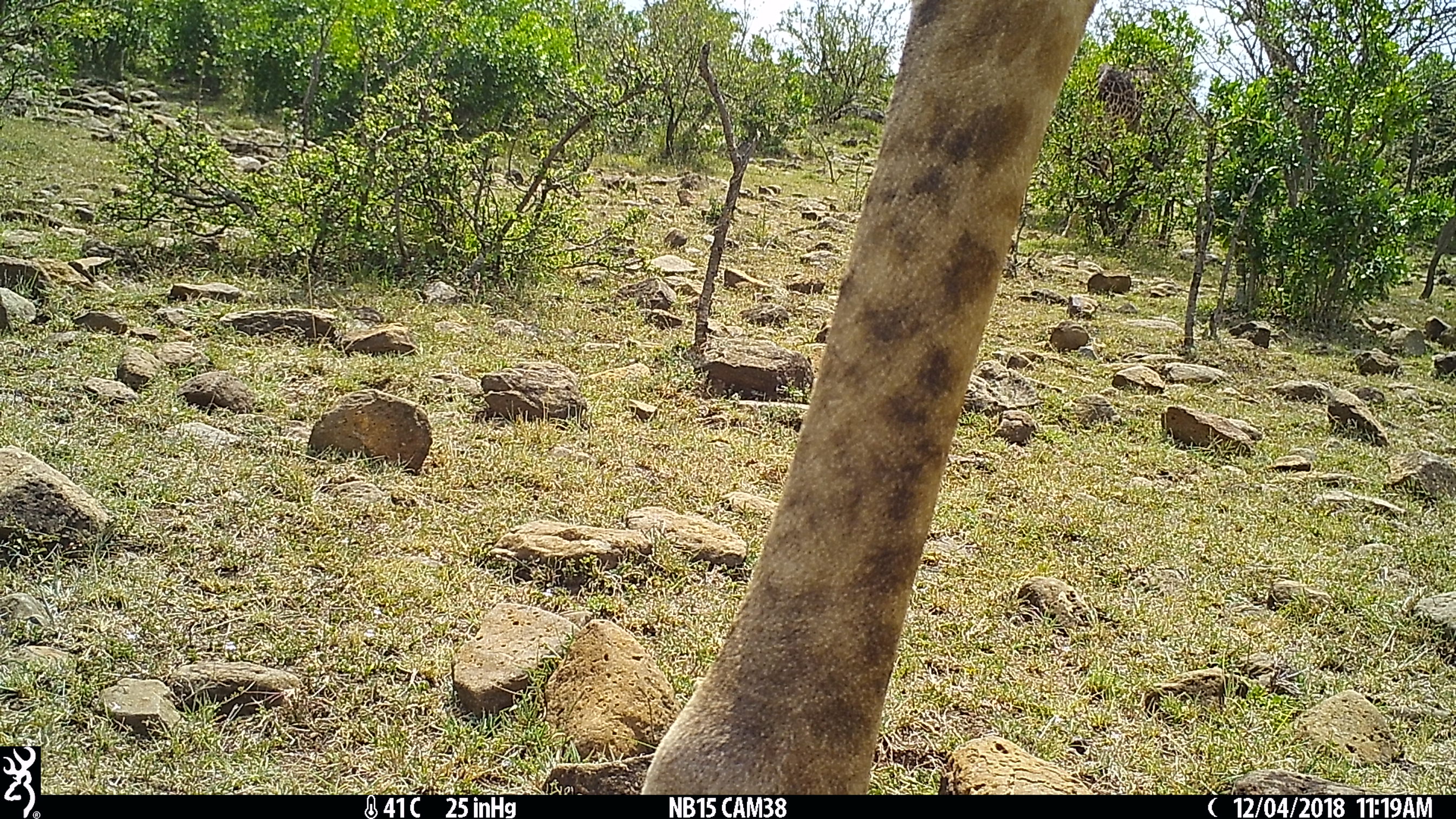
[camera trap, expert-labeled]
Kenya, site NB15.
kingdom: Animalia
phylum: Chordata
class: Mammalia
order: Artiodactyla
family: Giraffidae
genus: Giraffa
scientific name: Giraffa camelopardalis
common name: northern giraffe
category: giraffe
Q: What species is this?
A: Giraffe (northern giraffe) (Giraffa camelopardalis).